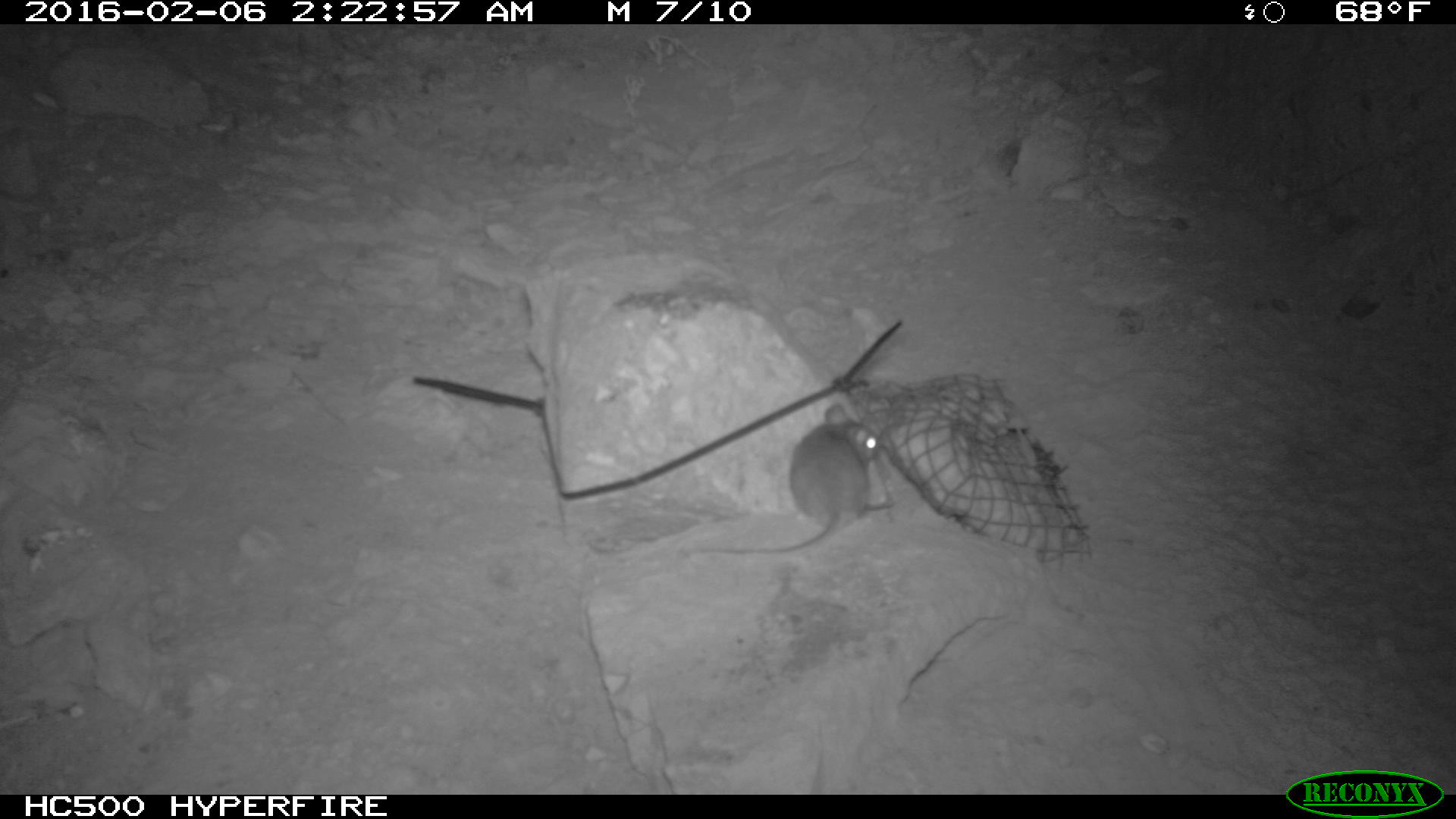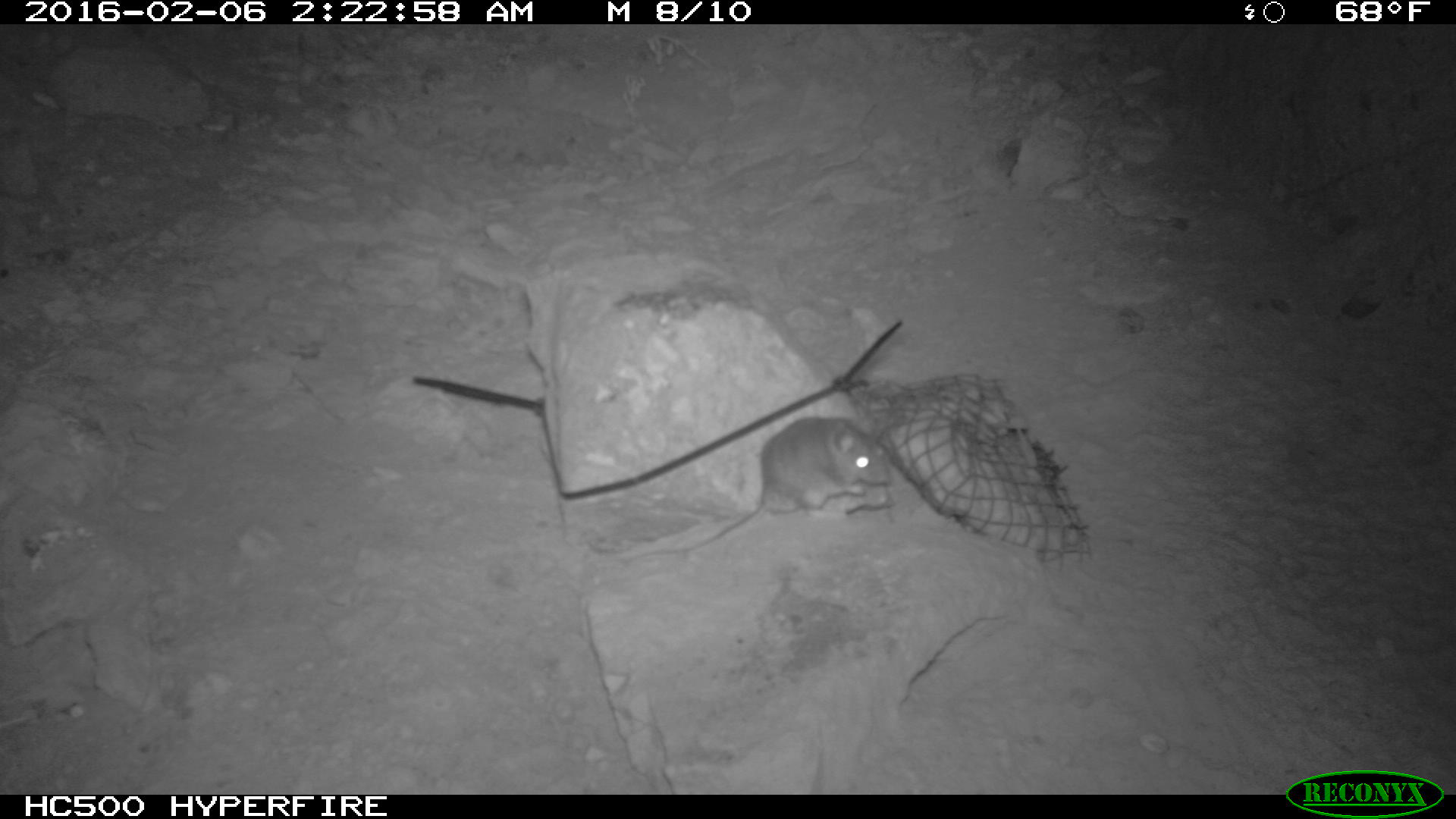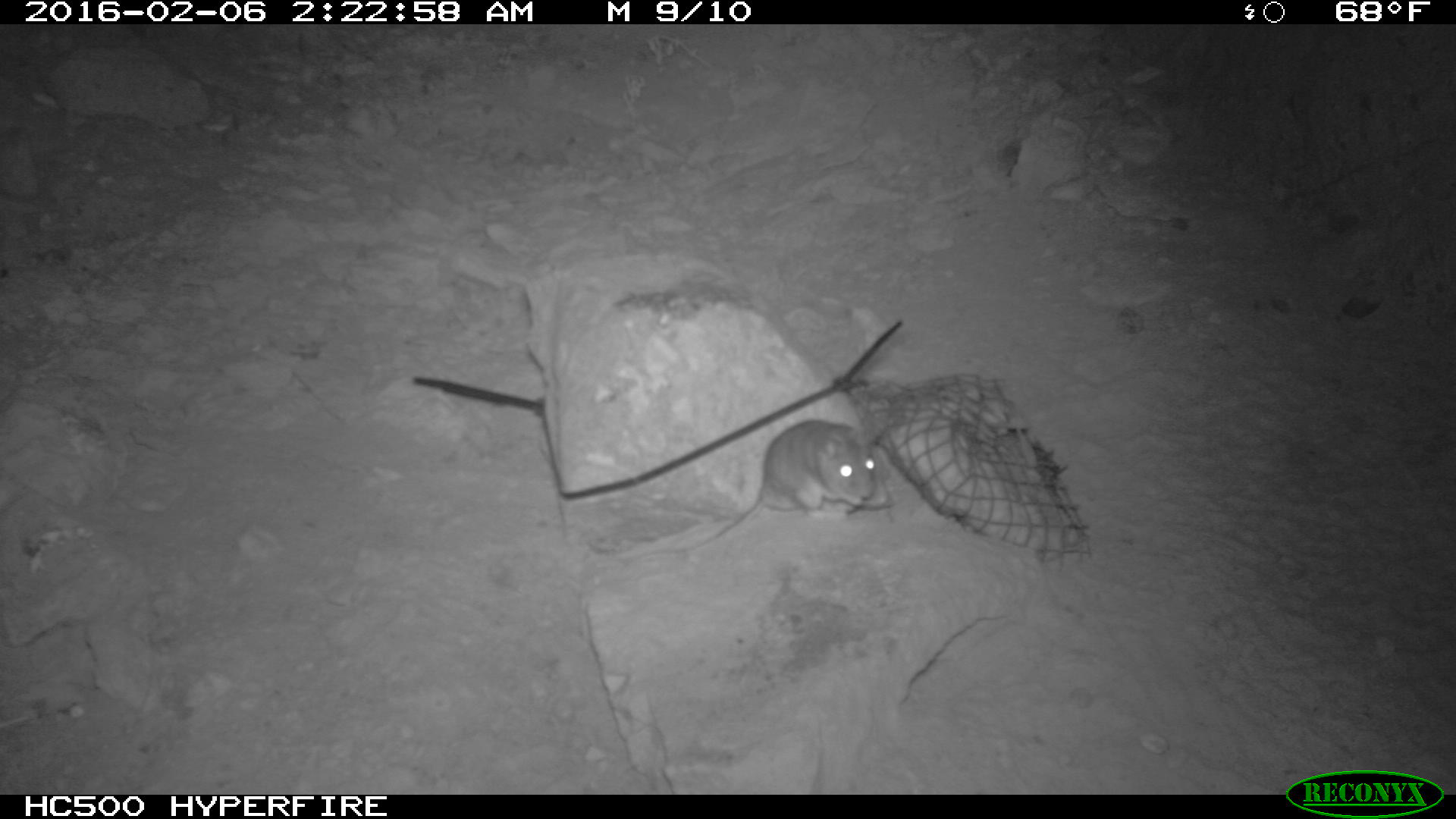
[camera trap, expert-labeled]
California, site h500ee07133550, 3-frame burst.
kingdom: Animalia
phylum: Chordata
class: Mammalia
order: Rodentia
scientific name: Rodentia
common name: rodent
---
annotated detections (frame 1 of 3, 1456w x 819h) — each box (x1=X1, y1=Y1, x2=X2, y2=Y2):
rodent: (x1=700, y1=403, x2=882, y2=554)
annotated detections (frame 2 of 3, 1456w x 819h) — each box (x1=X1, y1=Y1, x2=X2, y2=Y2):
rodent: (x1=617, y1=414, x2=891, y2=559)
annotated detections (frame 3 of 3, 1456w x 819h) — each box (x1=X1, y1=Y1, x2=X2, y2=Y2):
rodent: (x1=634, y1=416, x2=882, y2=558)